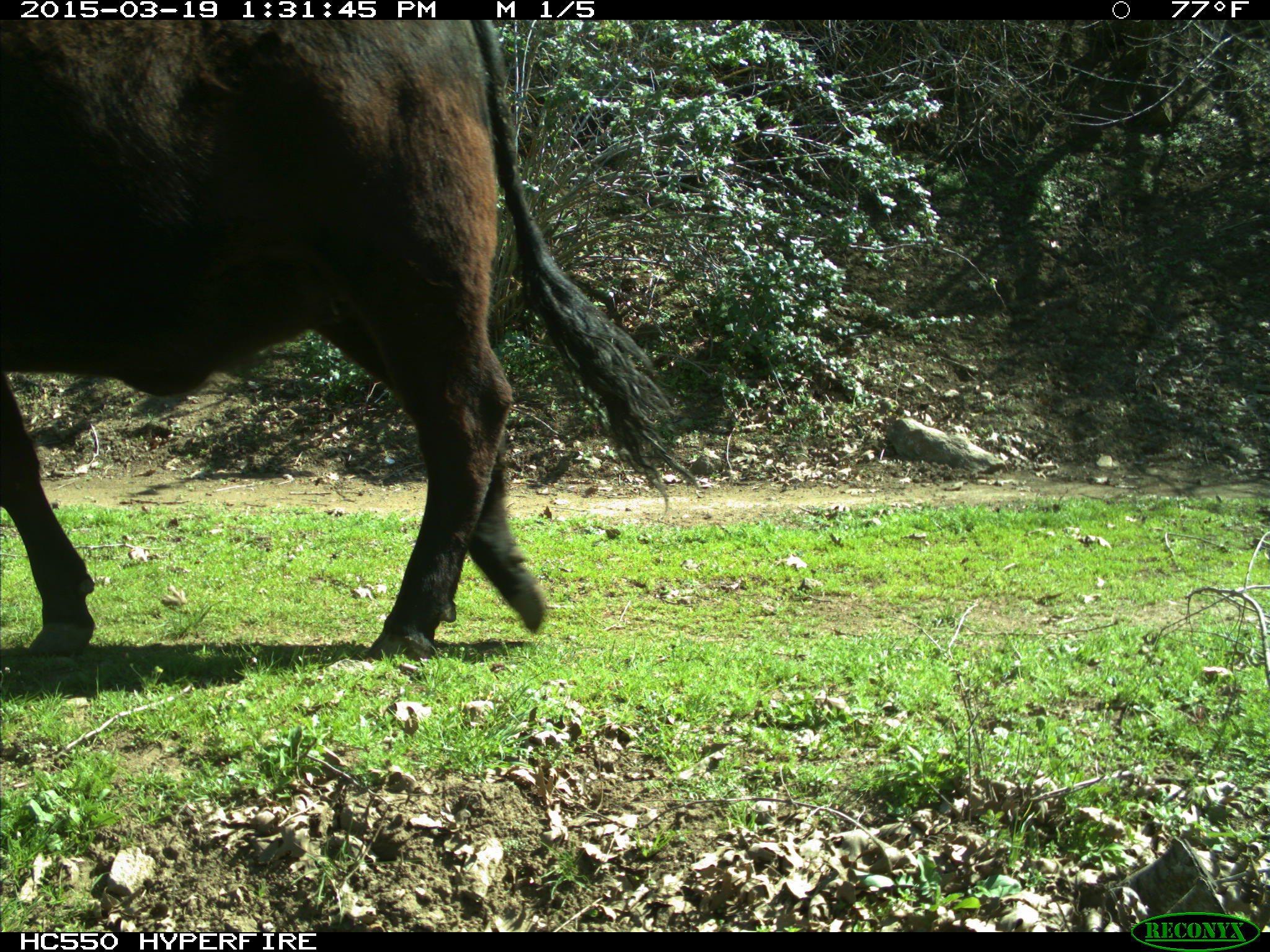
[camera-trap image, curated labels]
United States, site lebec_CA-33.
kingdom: Animalia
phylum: Chordata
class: Mammalia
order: Artiodactyla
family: Bovidae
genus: Bos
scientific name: Bos taurus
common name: domestic cow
Bos taurus (domestic cow).